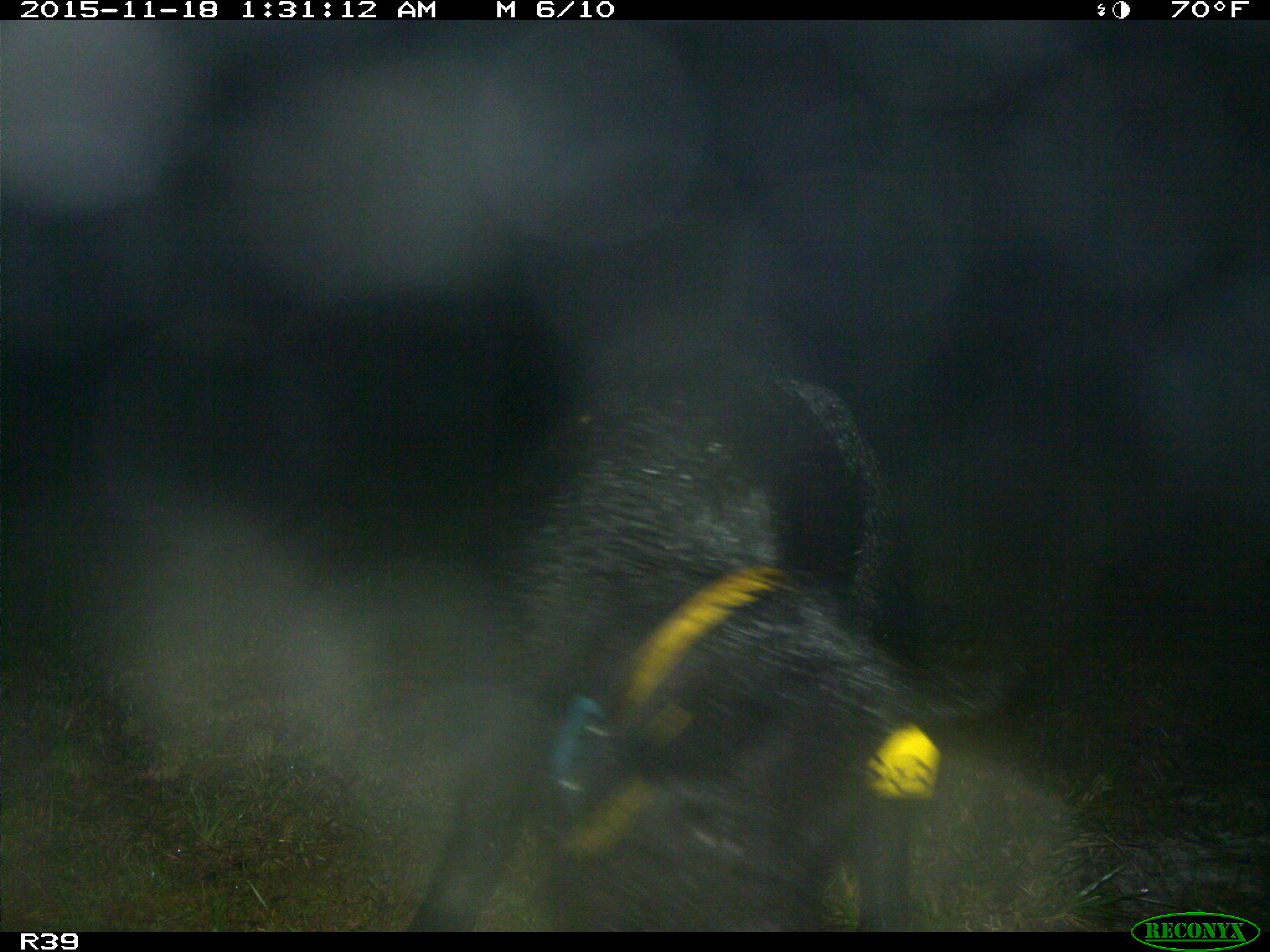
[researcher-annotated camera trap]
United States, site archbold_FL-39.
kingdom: Animalia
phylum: Chordata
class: Mammalia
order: Artiodactyla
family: Suidae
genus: Sus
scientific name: Sus scrofa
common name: wild boar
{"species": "Sus scrofa (wild boar)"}